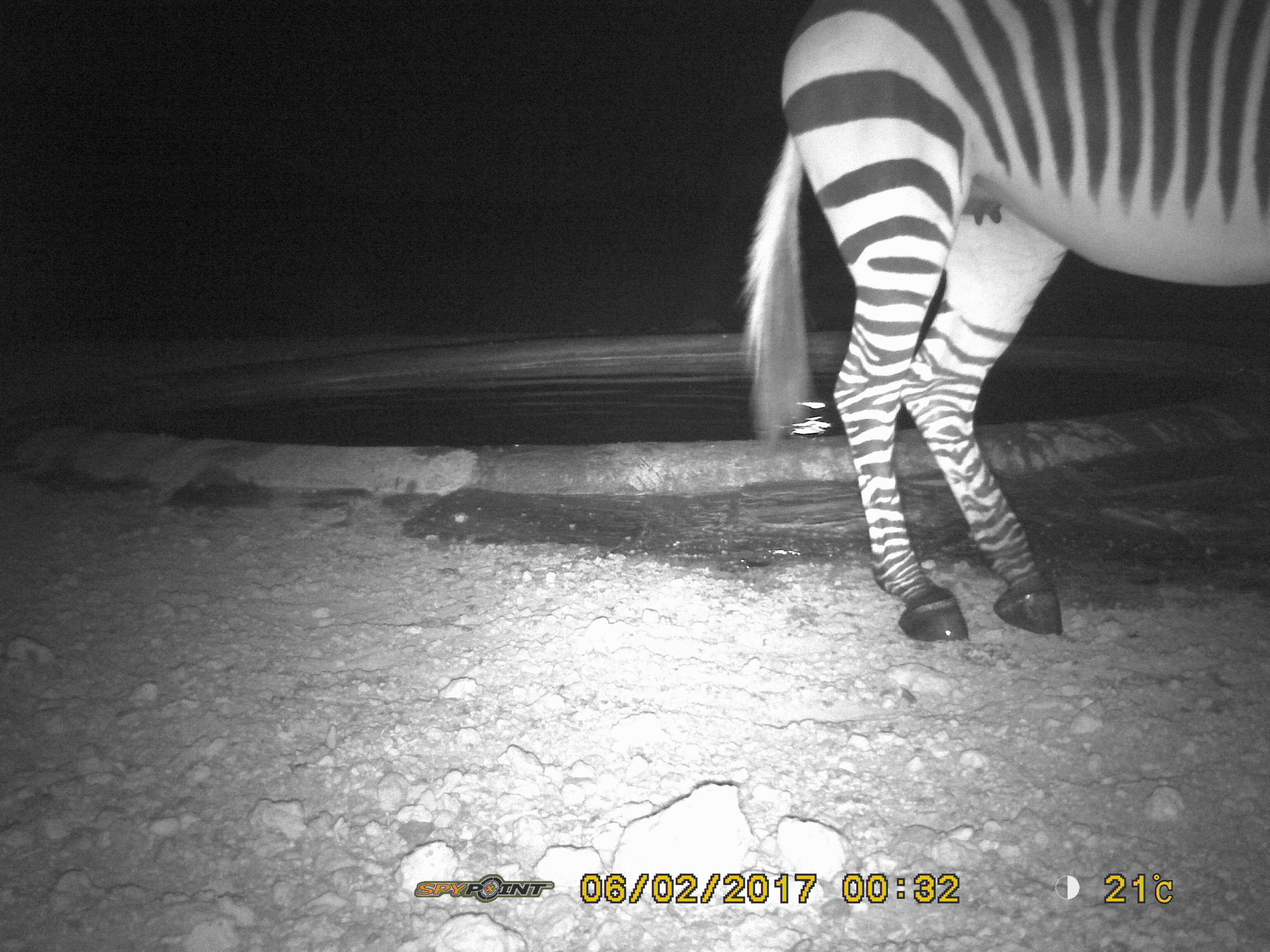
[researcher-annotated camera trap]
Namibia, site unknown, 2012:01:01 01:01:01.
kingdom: Animalia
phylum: Chordata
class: Mammalia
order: Perissodactyla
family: Equidae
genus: Equus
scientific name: Equus zebra hartmannae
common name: hartmann's mountain zebra